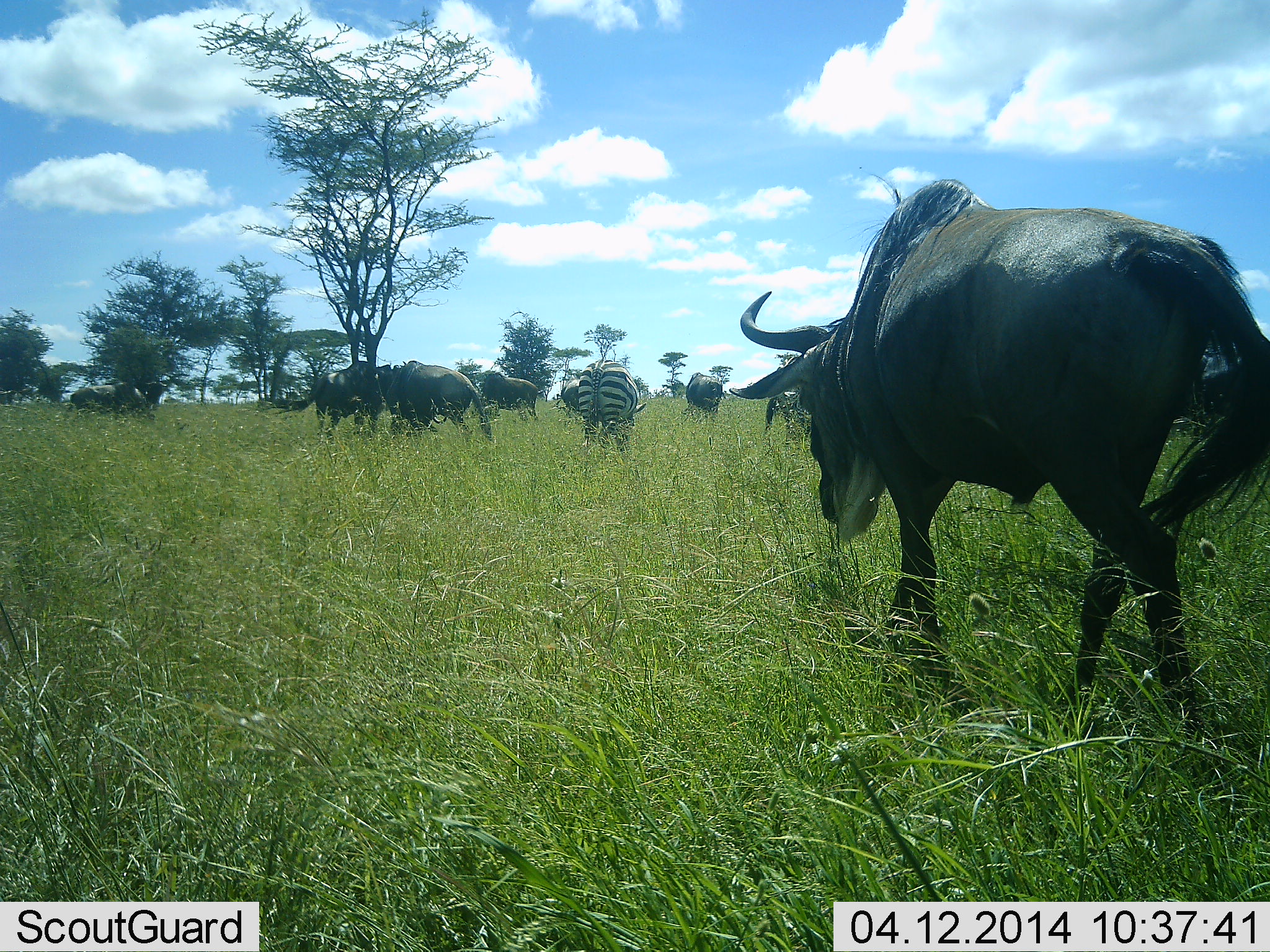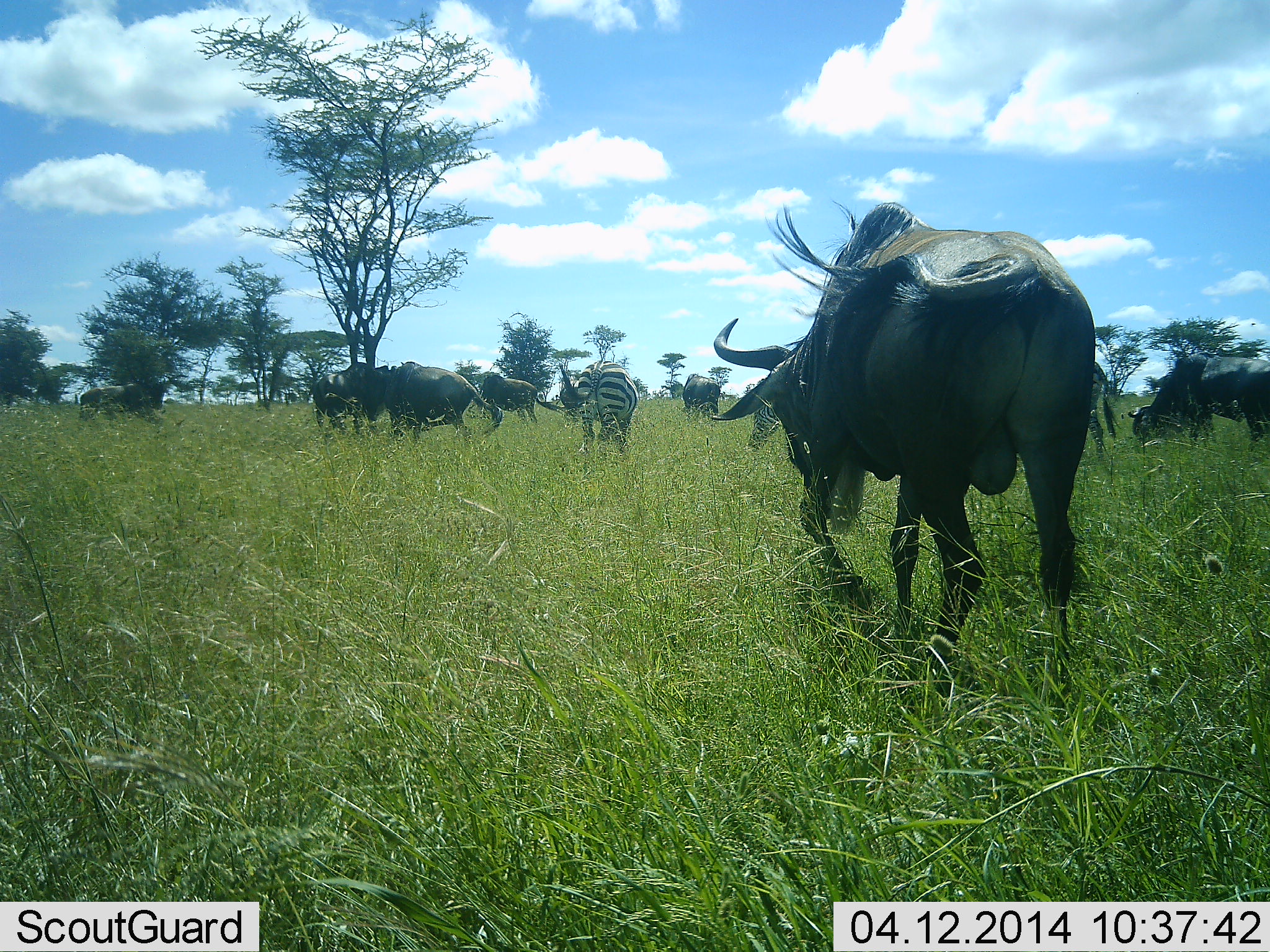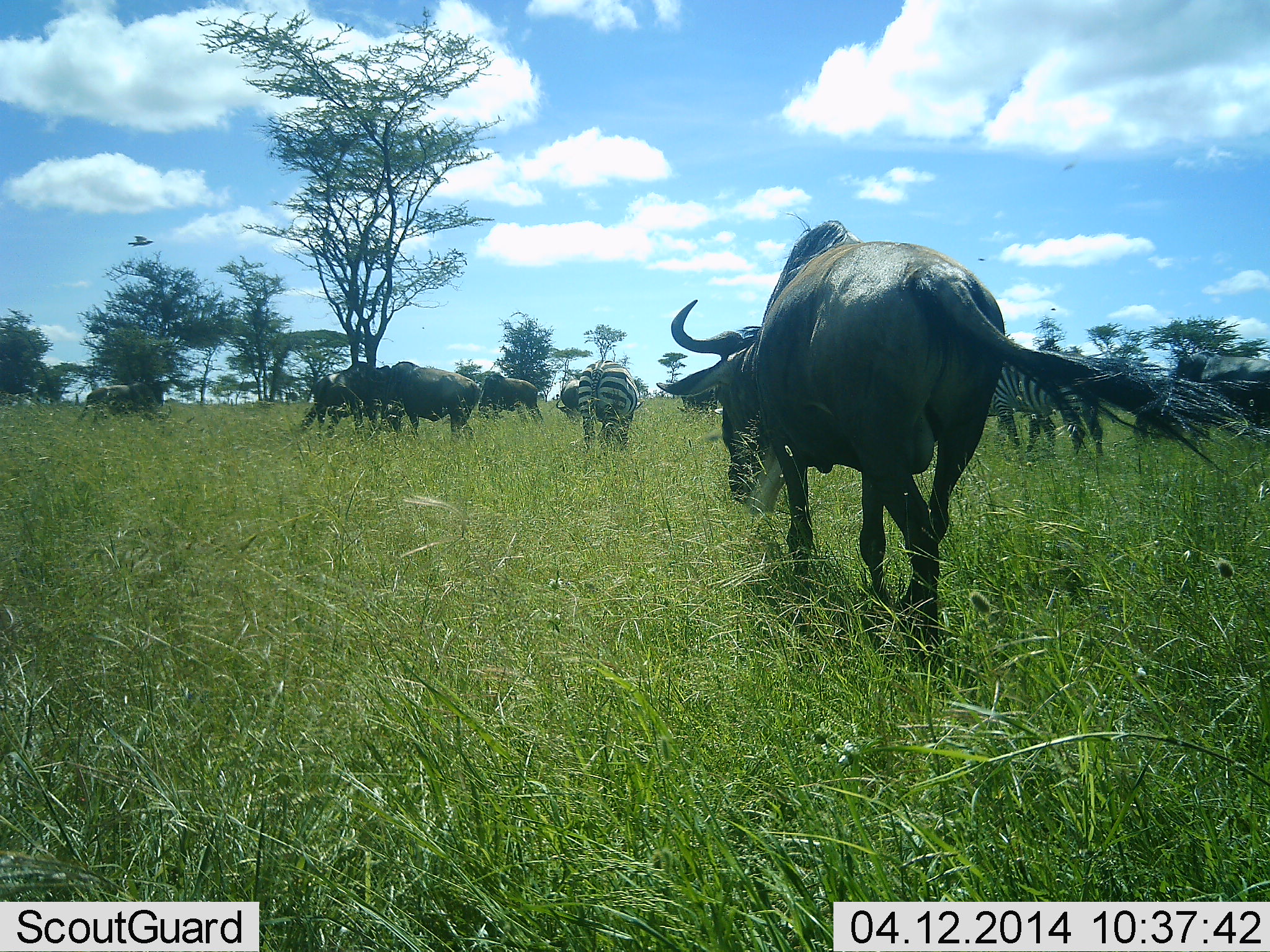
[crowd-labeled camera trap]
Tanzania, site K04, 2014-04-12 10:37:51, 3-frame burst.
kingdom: Animalia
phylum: Chordata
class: Mammalia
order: Artiodactyla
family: Bovidae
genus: Connochaetes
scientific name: Connochaetes taurinus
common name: blue wildebeest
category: wildebeest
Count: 8.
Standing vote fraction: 64%.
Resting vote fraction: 0%.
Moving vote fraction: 73%.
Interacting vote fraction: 0%.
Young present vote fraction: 0%.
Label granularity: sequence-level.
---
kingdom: Animalia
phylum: Chordata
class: Mammalia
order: Perissodactyla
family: Equidae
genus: Equus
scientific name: Equus quagga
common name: plains zebra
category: zebra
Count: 2.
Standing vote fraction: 50%.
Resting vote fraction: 0%.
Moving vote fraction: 25%.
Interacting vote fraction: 0%.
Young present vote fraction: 0%.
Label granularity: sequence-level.